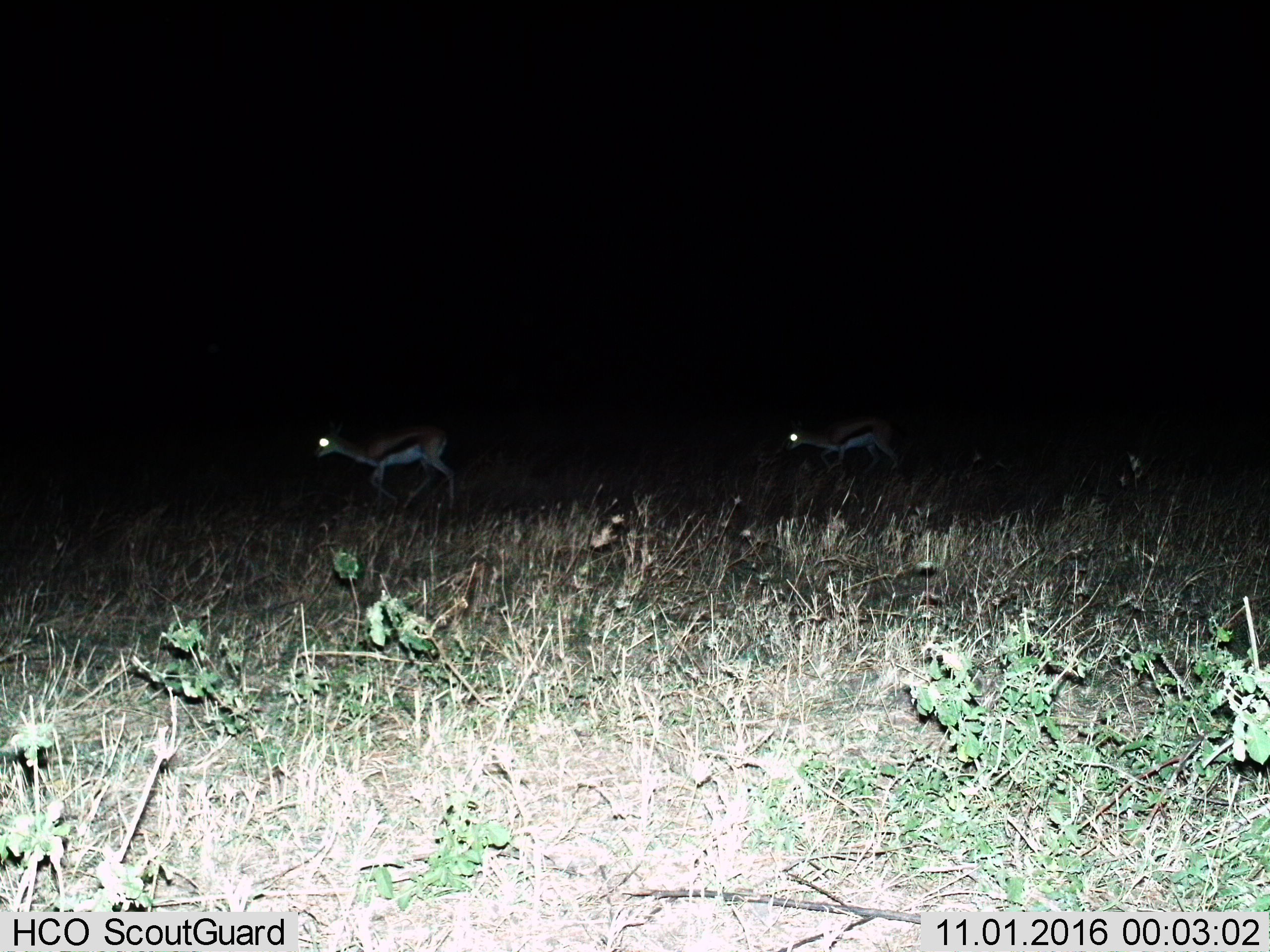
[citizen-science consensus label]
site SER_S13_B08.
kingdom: Animalia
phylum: Chordata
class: Mammalia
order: Artiodactyla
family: Bovidae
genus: Eudorcas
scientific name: Eudorcas thomsonii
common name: thomson's gazelle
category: gazellethomsons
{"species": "gazellethomsons (thomson's gazelle) (Eudorcas thomsonii)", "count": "2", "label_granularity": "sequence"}